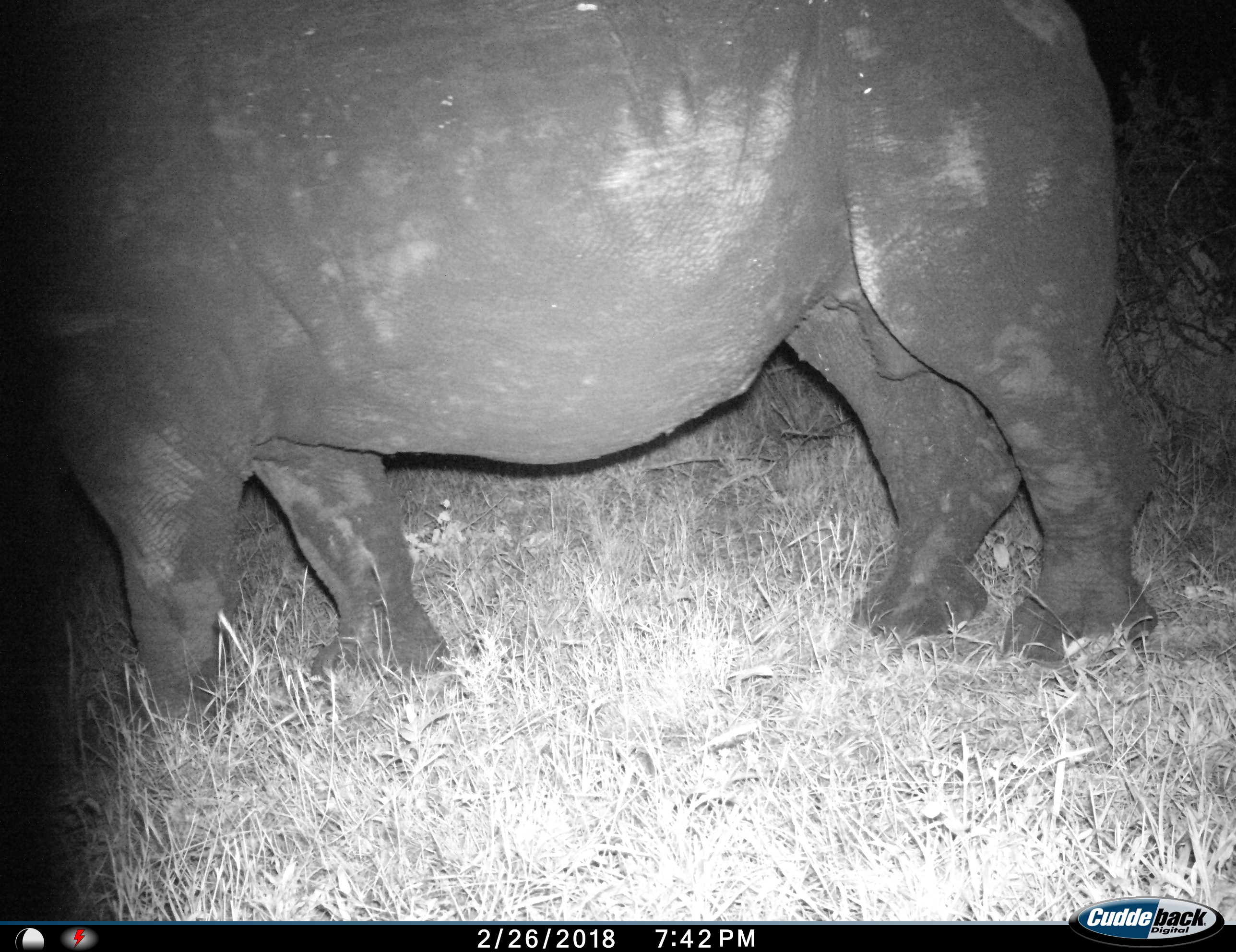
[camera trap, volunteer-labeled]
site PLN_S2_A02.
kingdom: Animalia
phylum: Chordata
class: Mammalia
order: Perissodactyla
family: Rhinocerotidae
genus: Ceratotherium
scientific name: Ceratotherium simum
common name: white rhinoceros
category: rhinoceroswhite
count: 1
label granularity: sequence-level